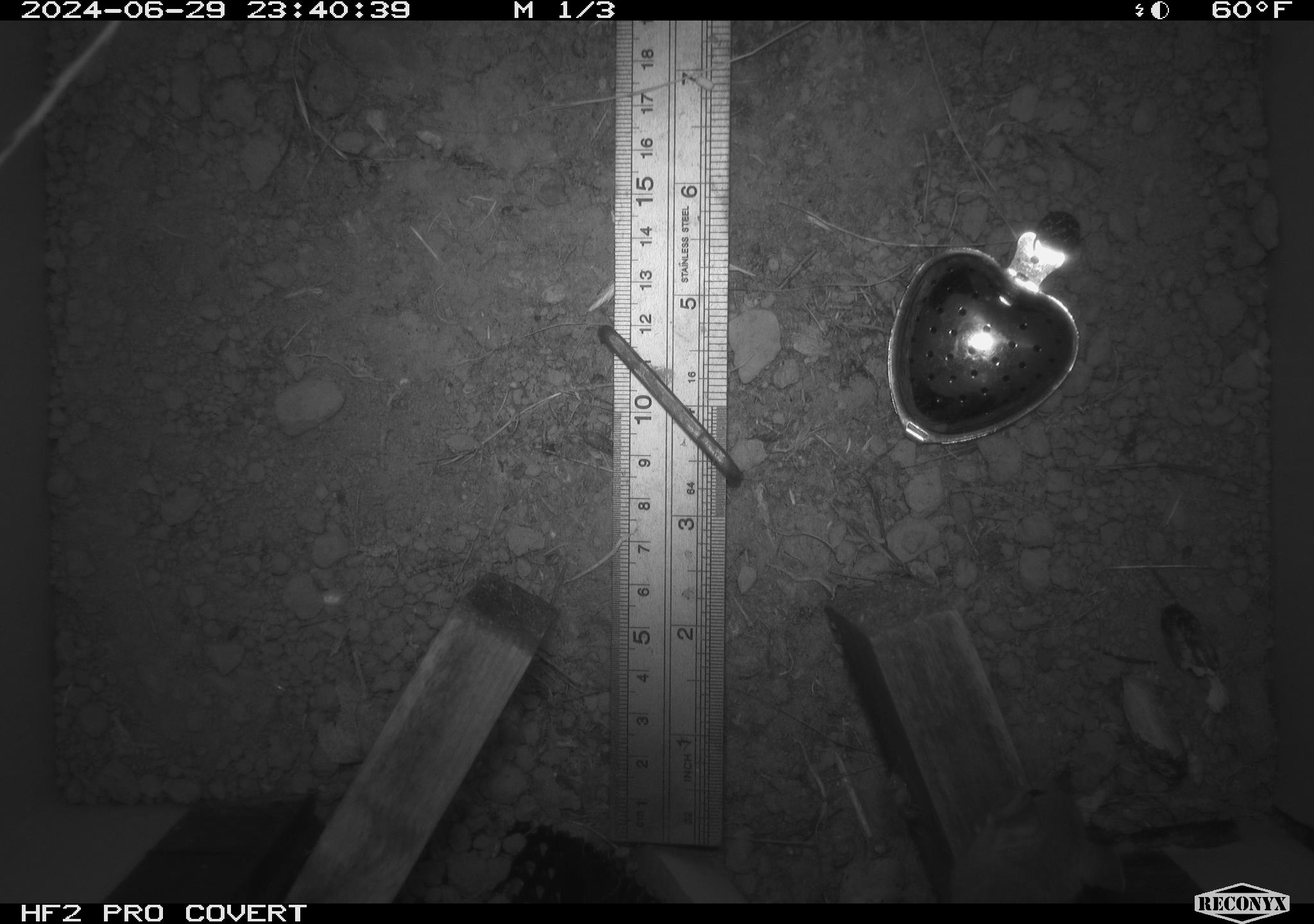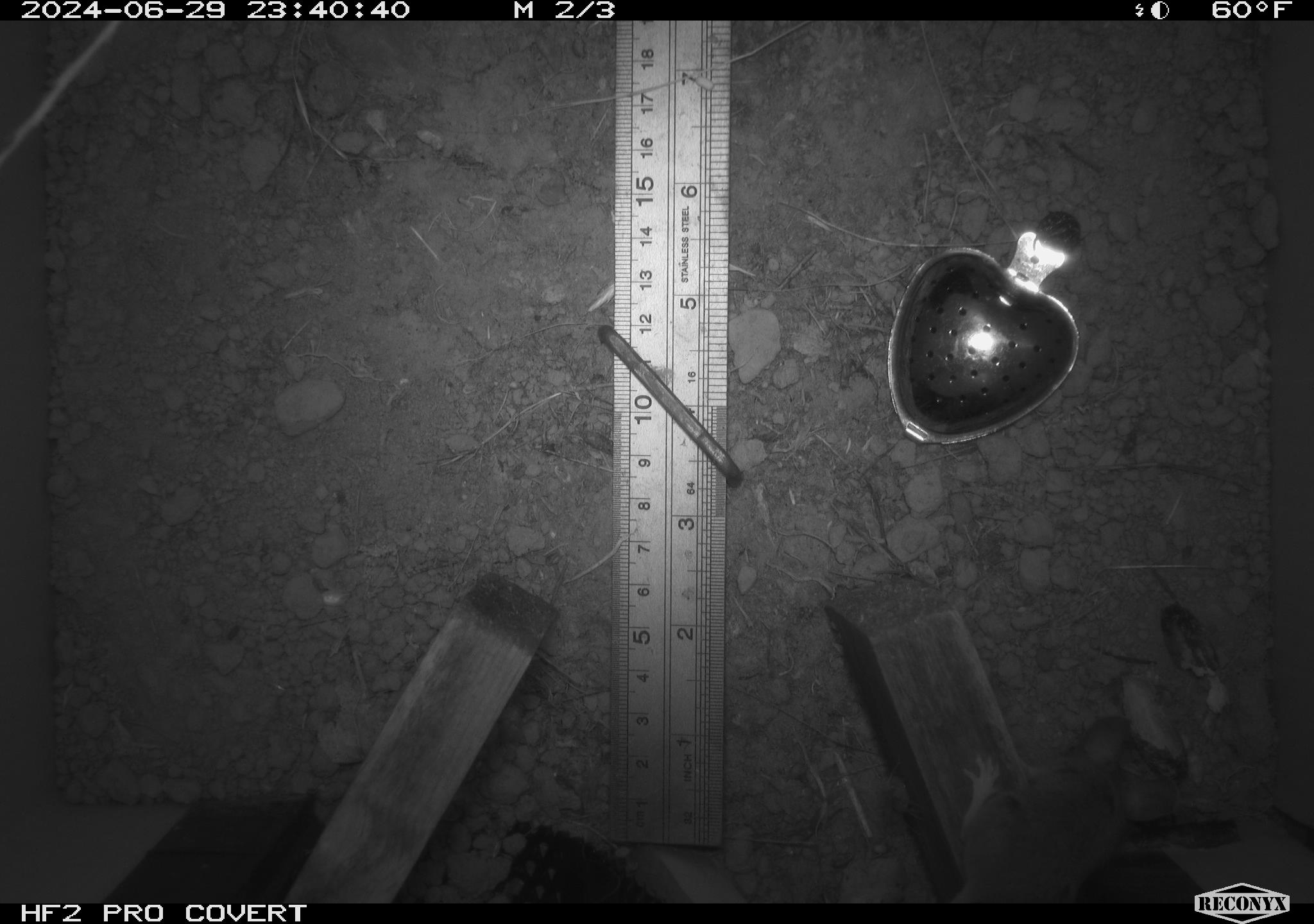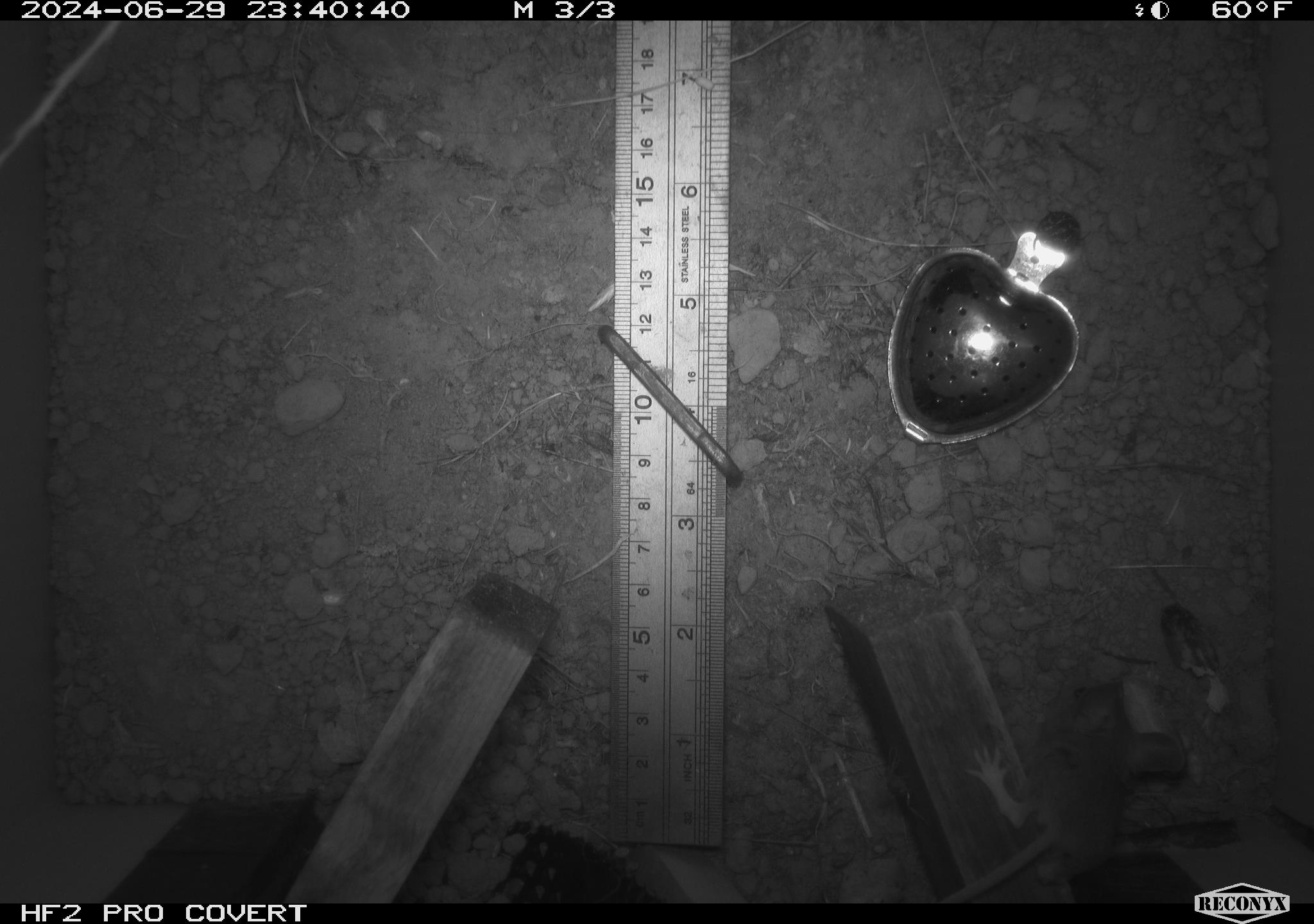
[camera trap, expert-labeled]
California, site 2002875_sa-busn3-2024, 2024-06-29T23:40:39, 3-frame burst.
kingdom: Animalia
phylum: Chordata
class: Mammalia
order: Rodentia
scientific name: Rodentia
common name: mouse species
Mouse species (Rodentia).